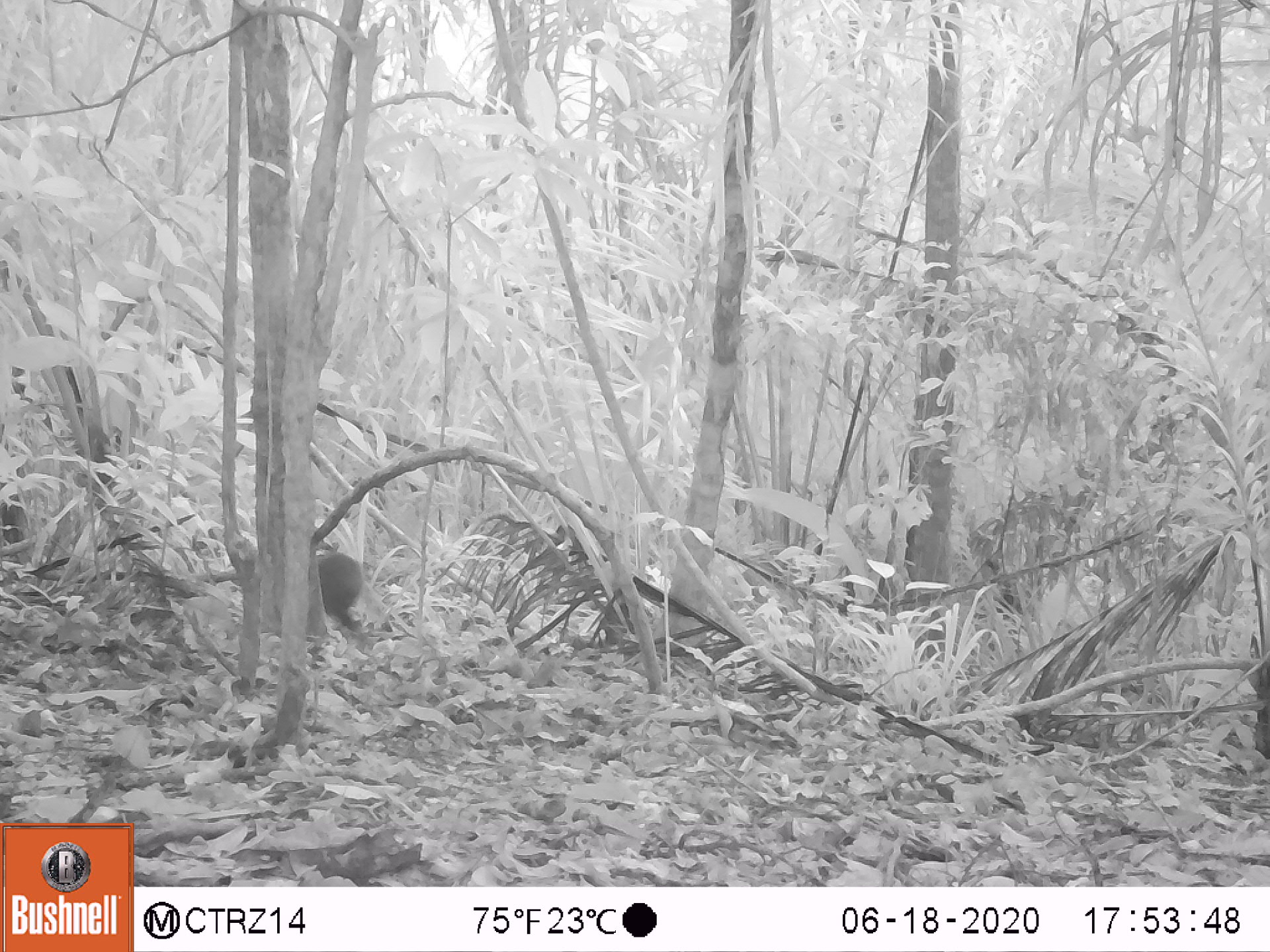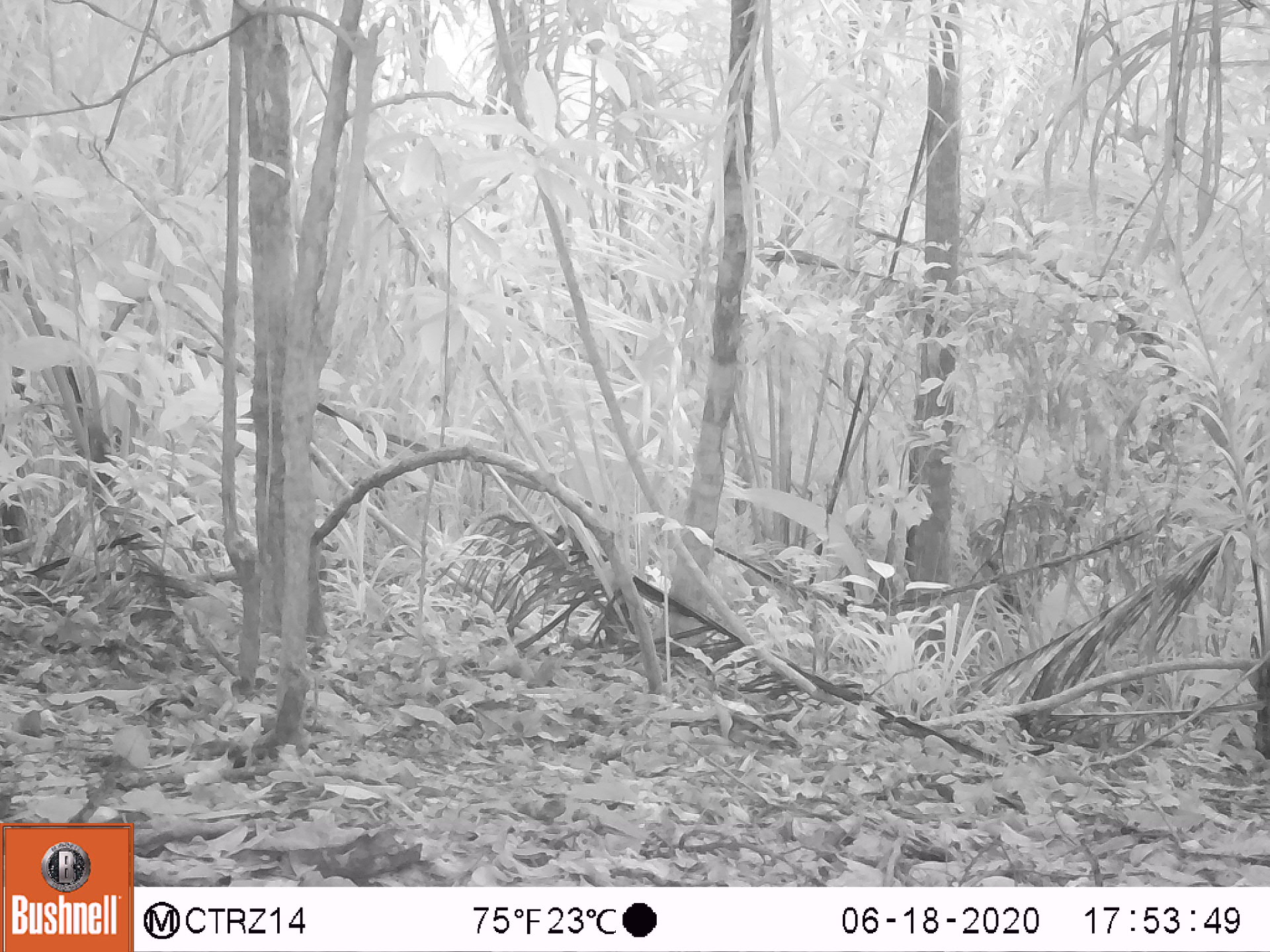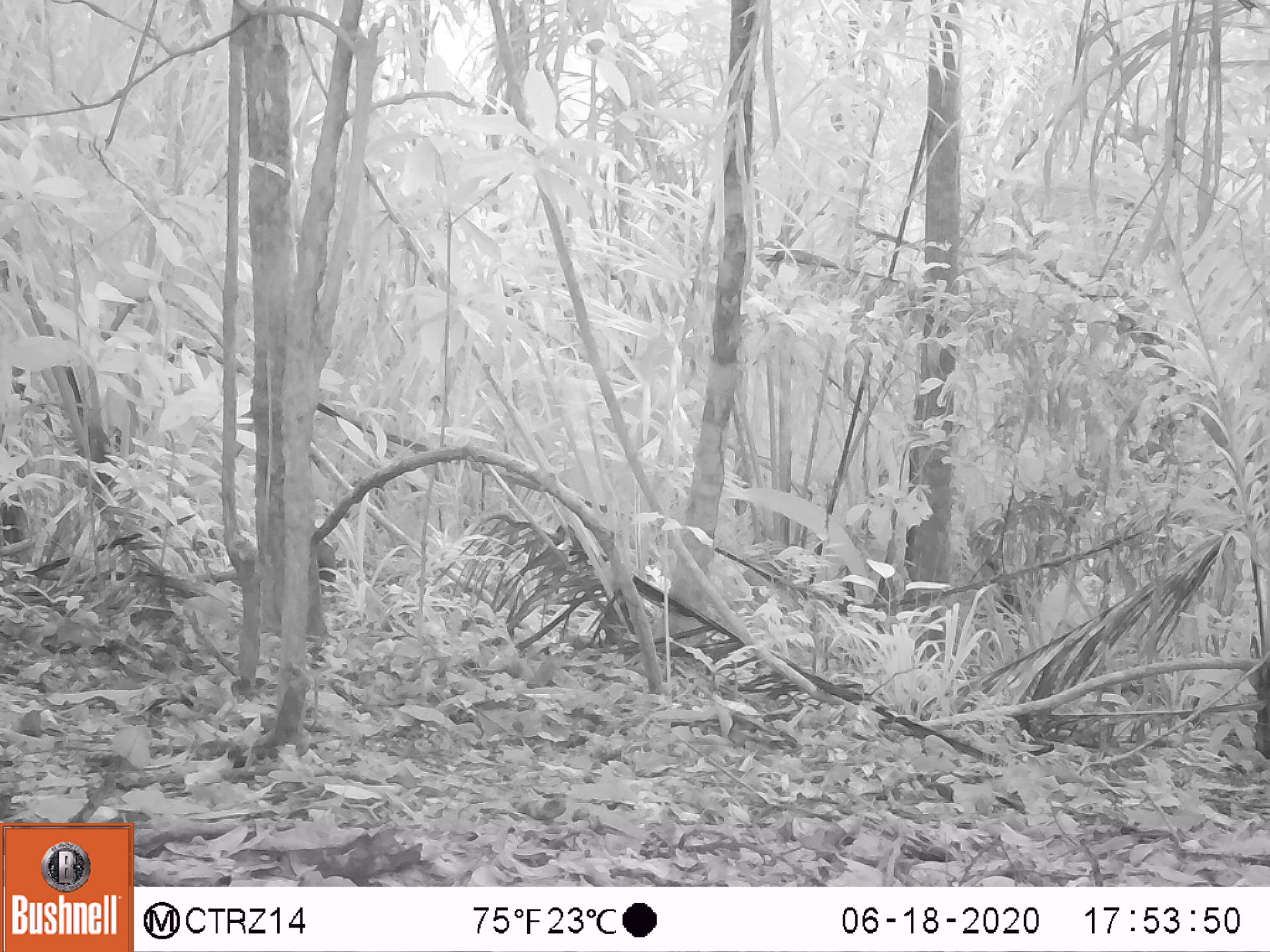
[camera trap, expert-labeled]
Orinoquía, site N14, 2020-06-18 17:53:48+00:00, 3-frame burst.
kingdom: Animalia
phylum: Chordata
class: Mammalia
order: Rodentia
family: Dasyproctidae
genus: Dasyprocta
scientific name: Dasyprocta fuliginosa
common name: black agouti